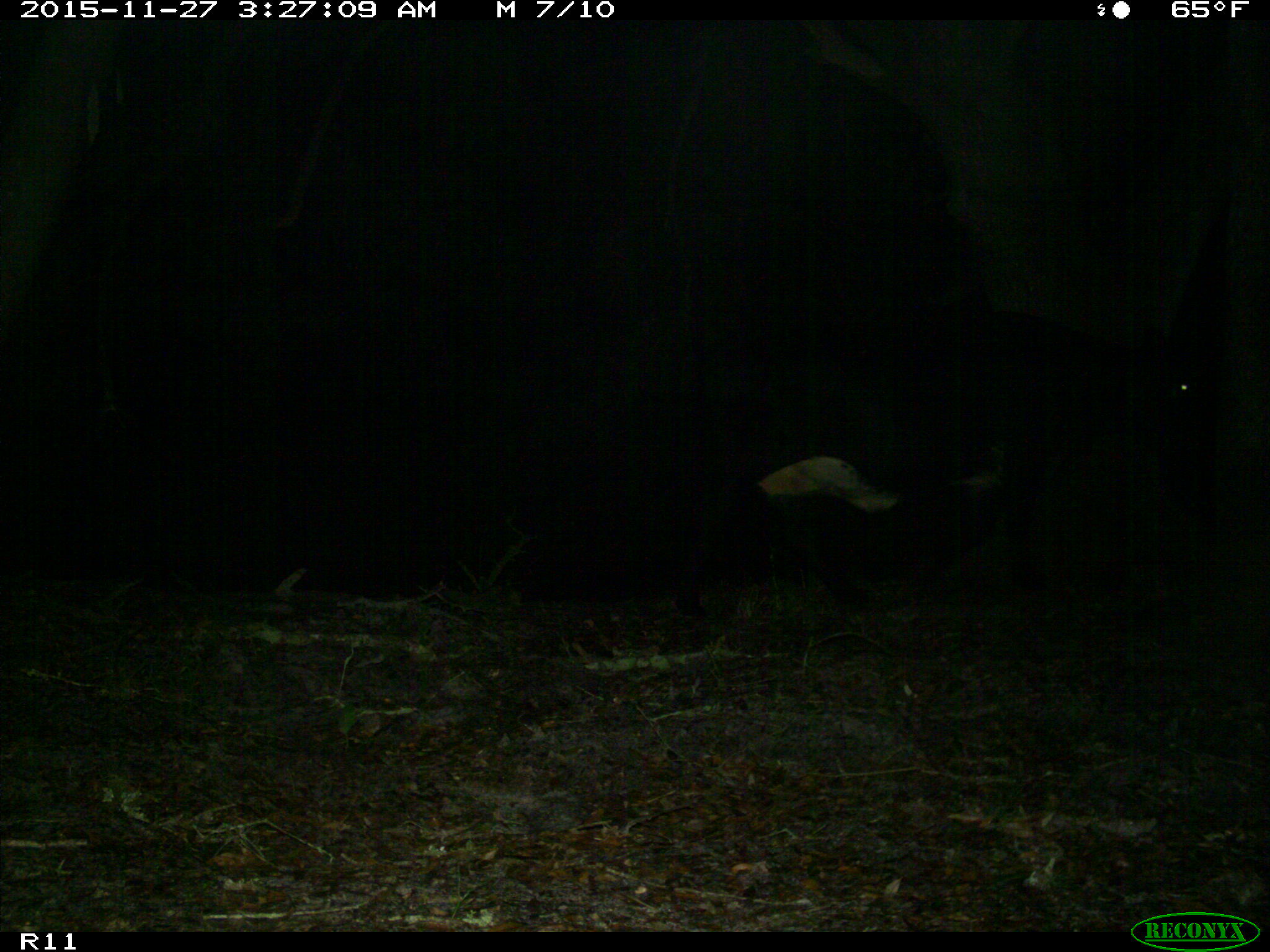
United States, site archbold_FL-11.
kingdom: Animalia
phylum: Chordata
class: Mammalia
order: Artiodactyla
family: Bovidae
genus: Bos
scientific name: Bos taurus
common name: domestic cow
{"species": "Bos taurus (domestic cow)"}